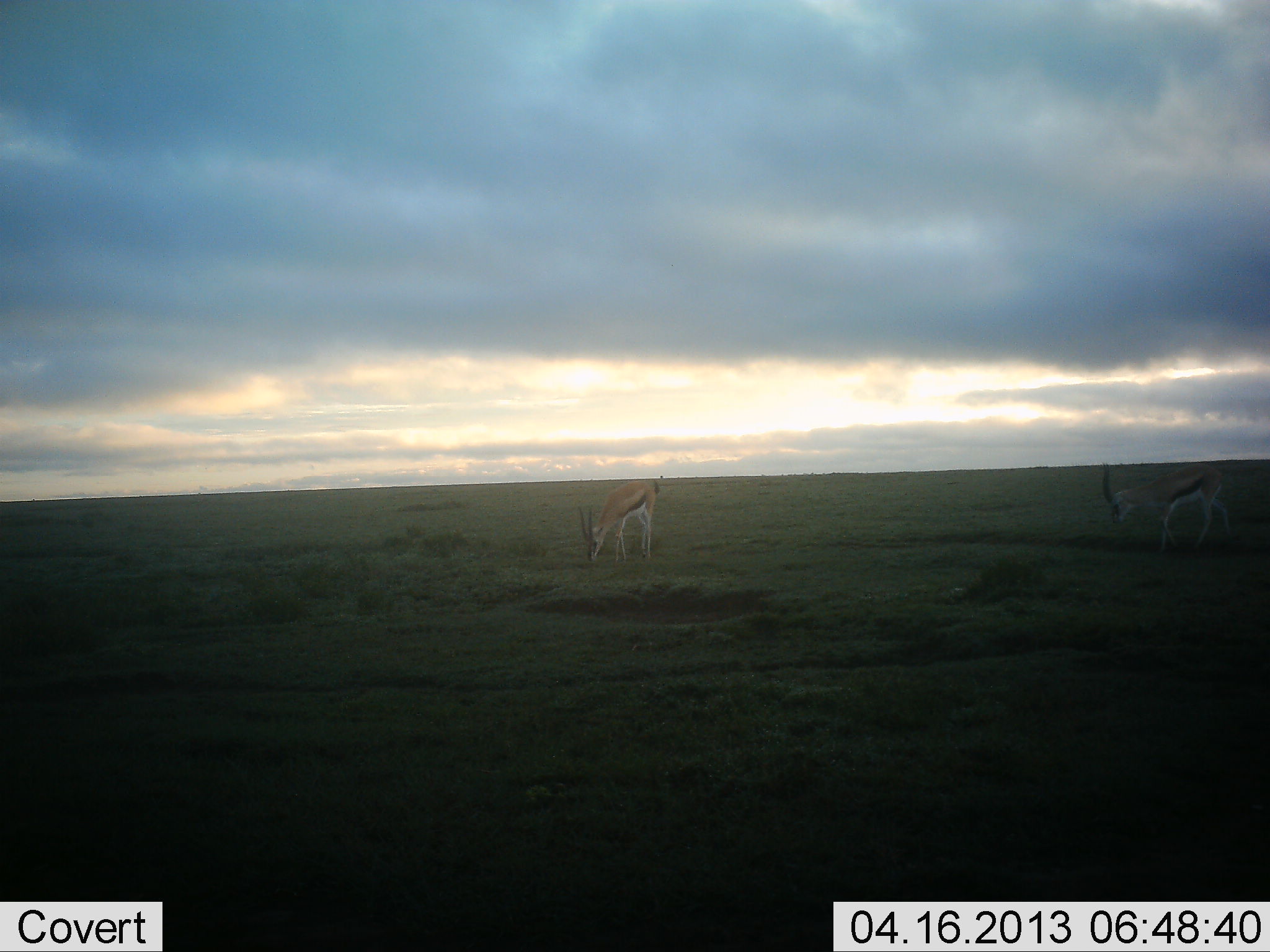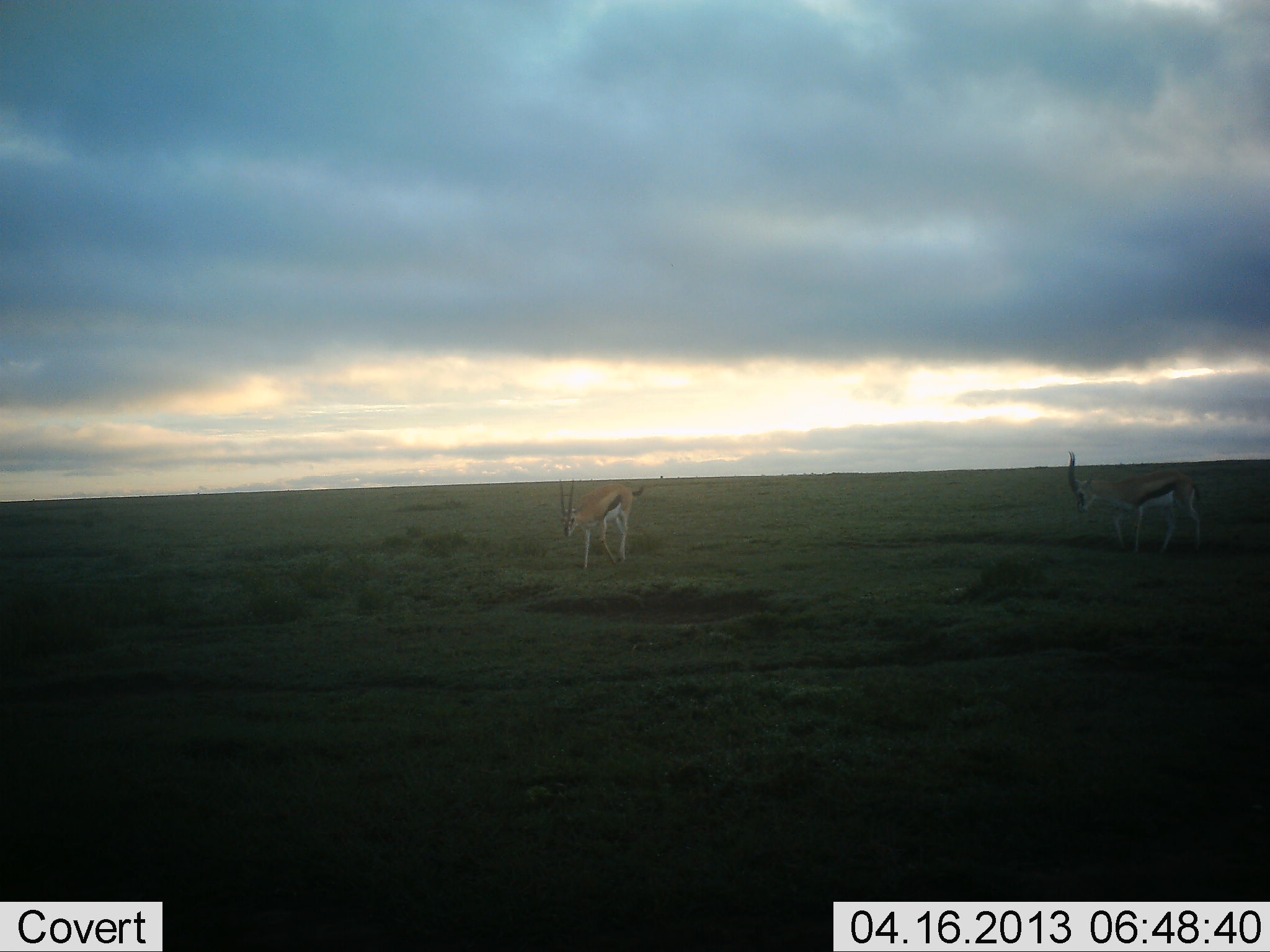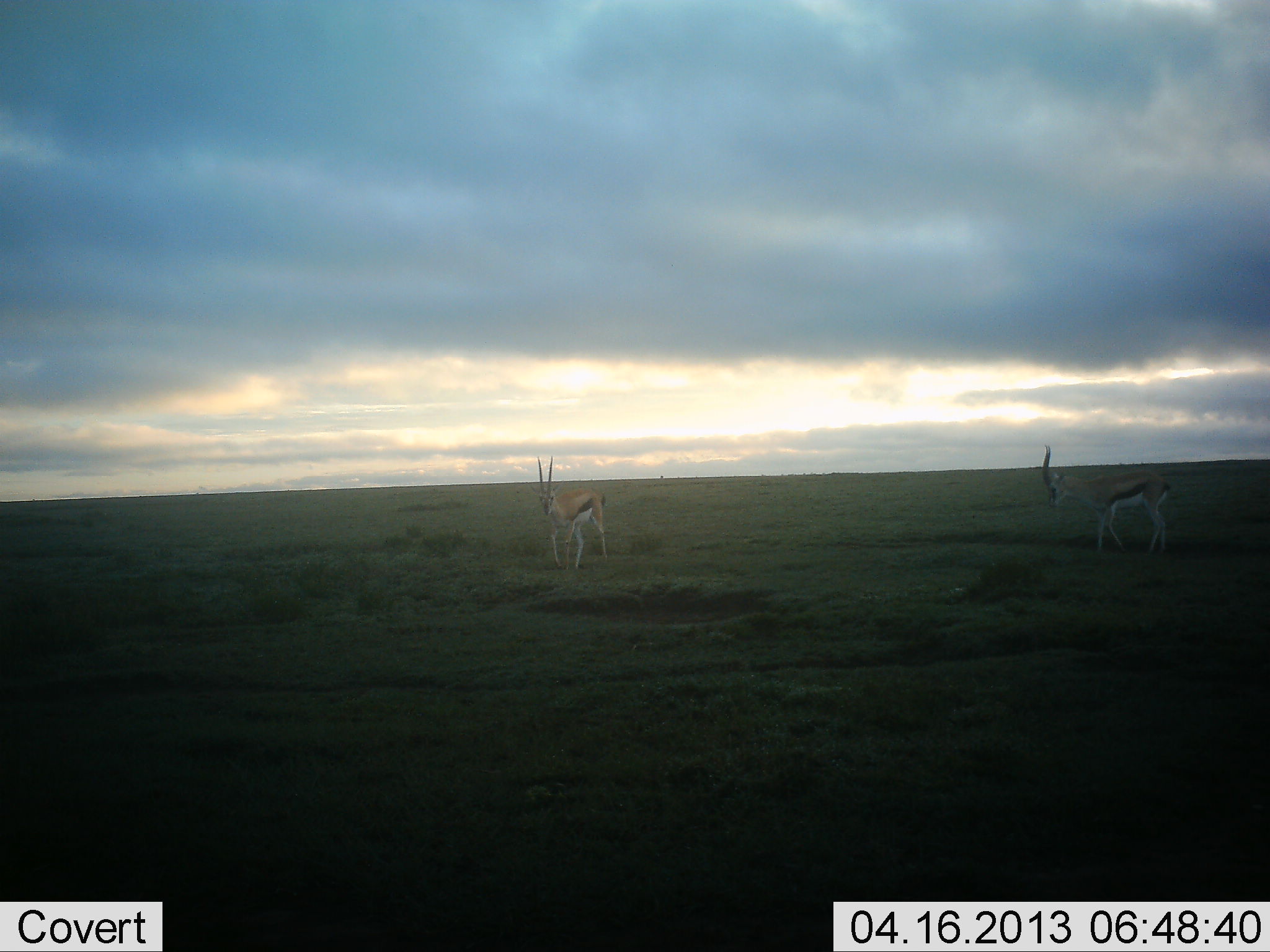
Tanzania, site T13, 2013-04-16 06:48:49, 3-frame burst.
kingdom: Animalia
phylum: Chordata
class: Mammalia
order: Artiodactyla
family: Bovidae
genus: Eudorcas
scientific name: Eudorcas thomsonii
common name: thomson's gazelle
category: gazellethomsons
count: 2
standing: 5%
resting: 0%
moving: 70%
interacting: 0%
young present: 0%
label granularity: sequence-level